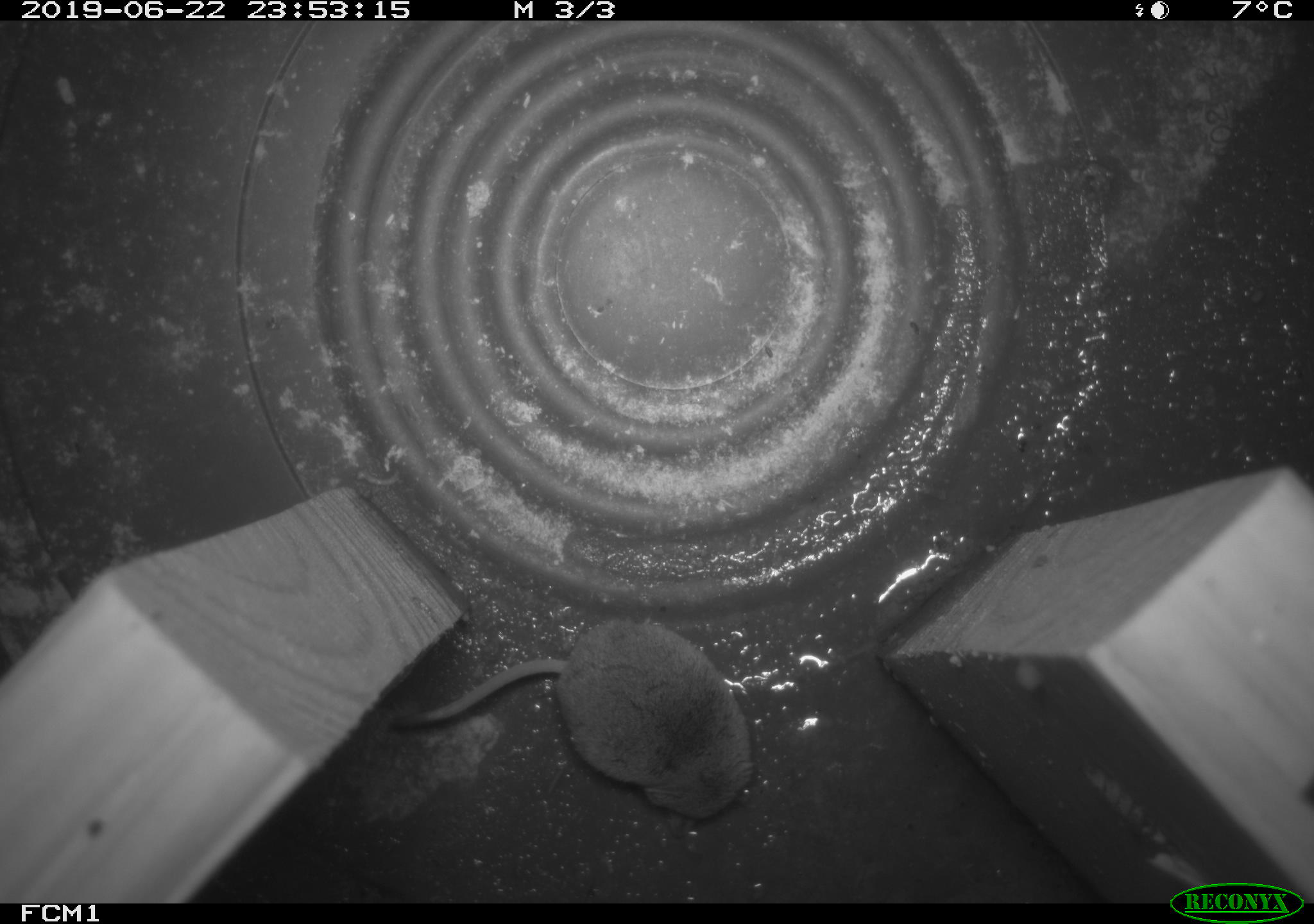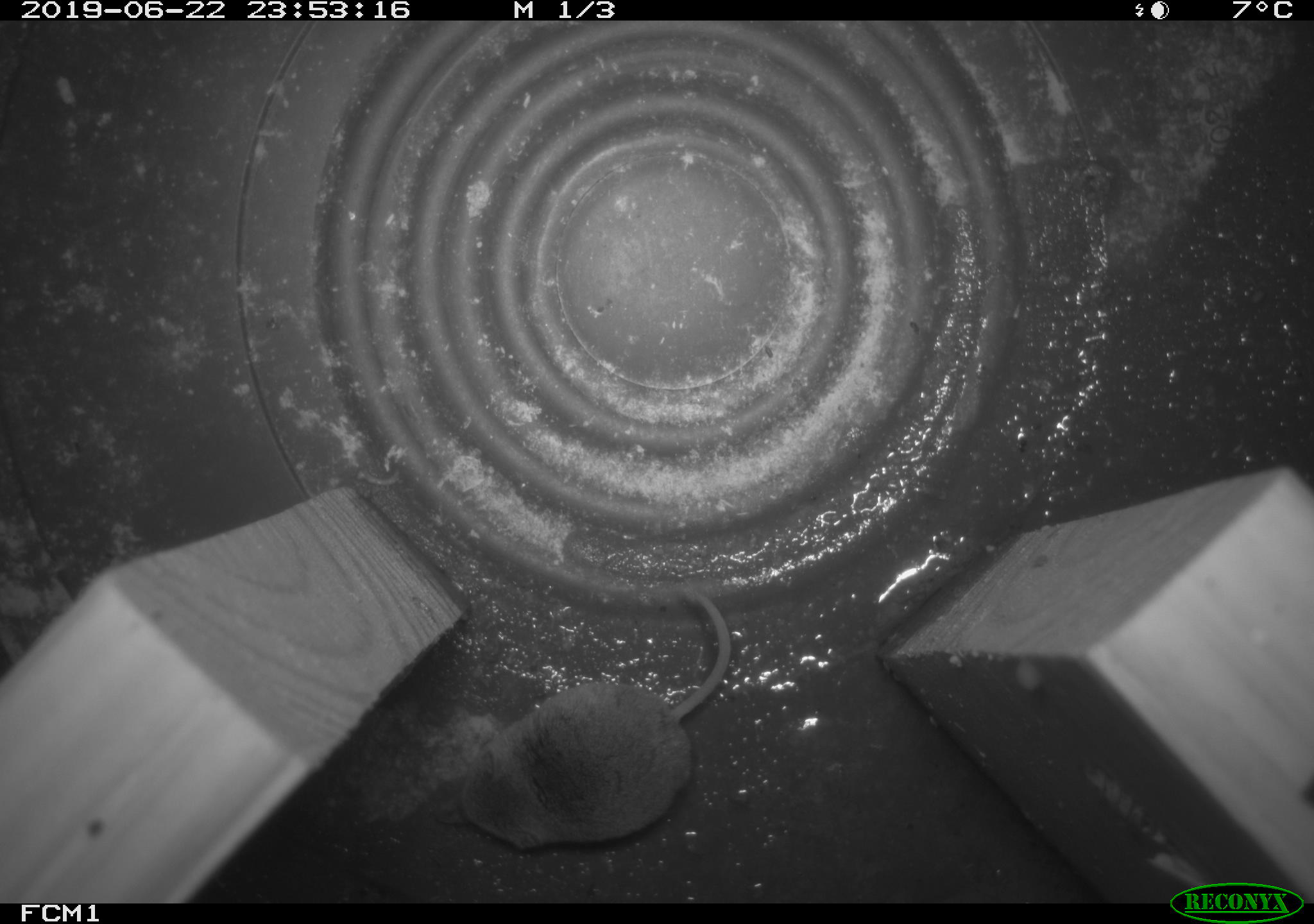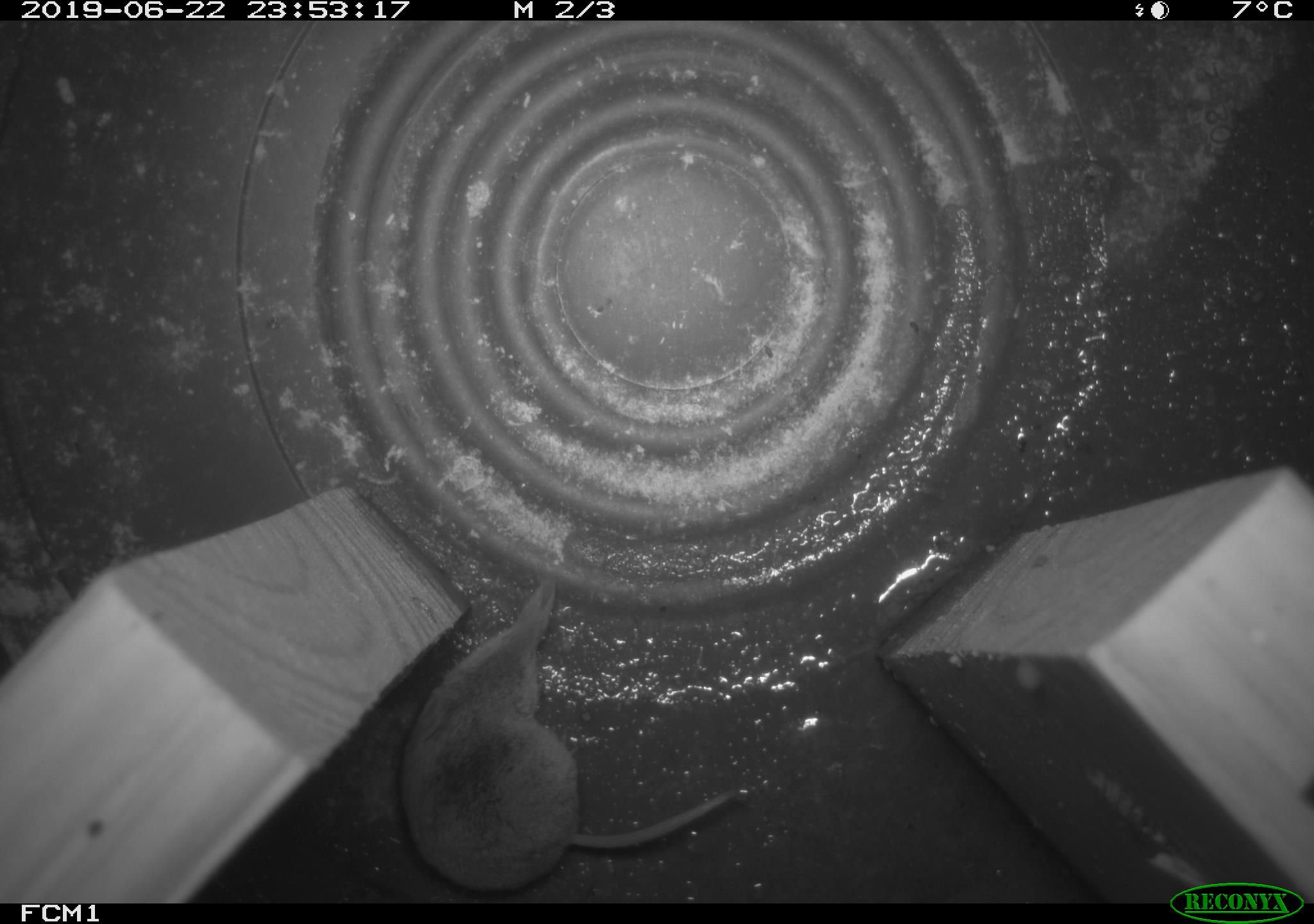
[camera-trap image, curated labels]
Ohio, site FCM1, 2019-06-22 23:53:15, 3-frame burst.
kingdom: Animalia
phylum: Chordata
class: Mammalia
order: Eulipotyphla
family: Soricidae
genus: Sorex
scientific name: Sorex cinereus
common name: masked shrew